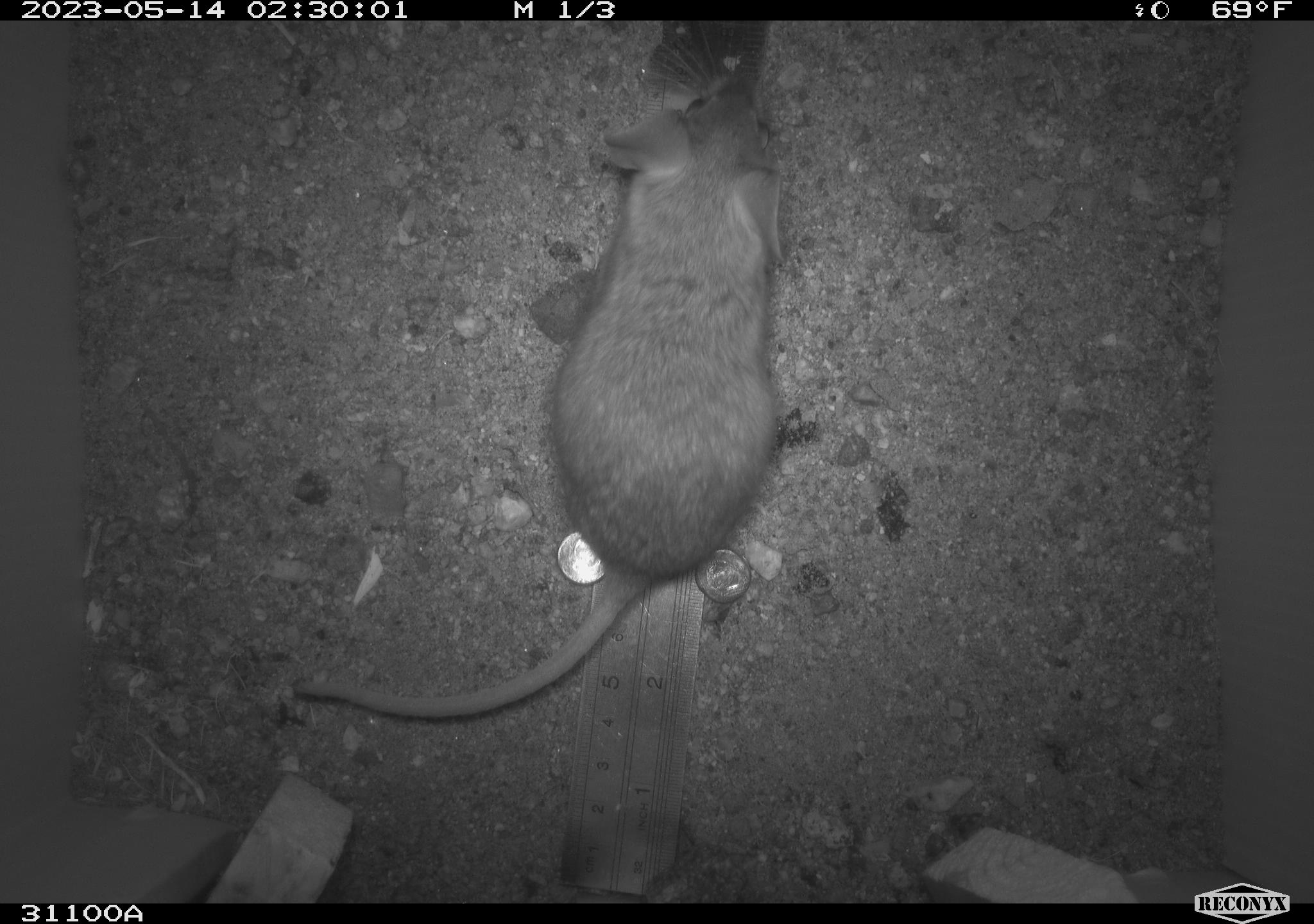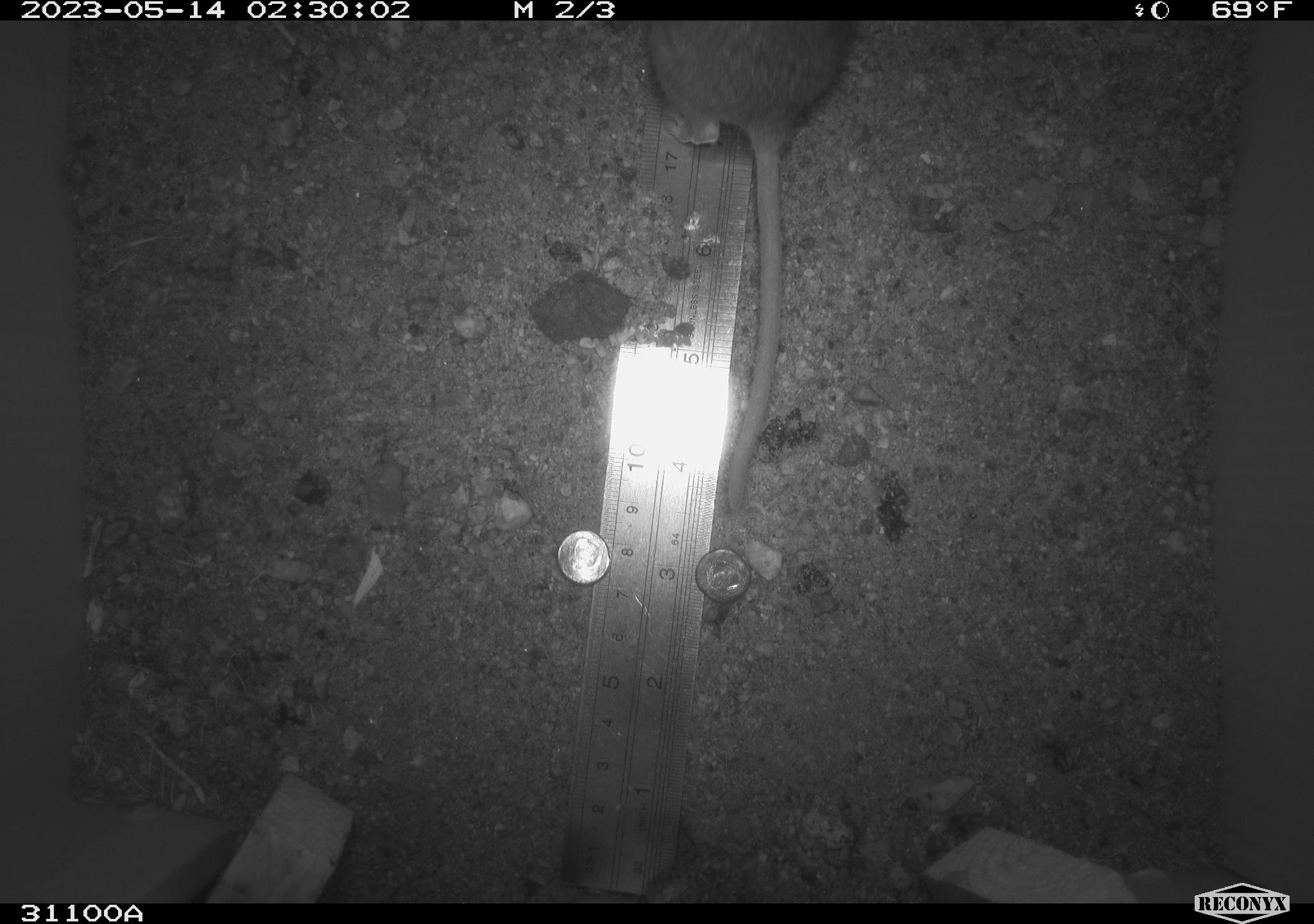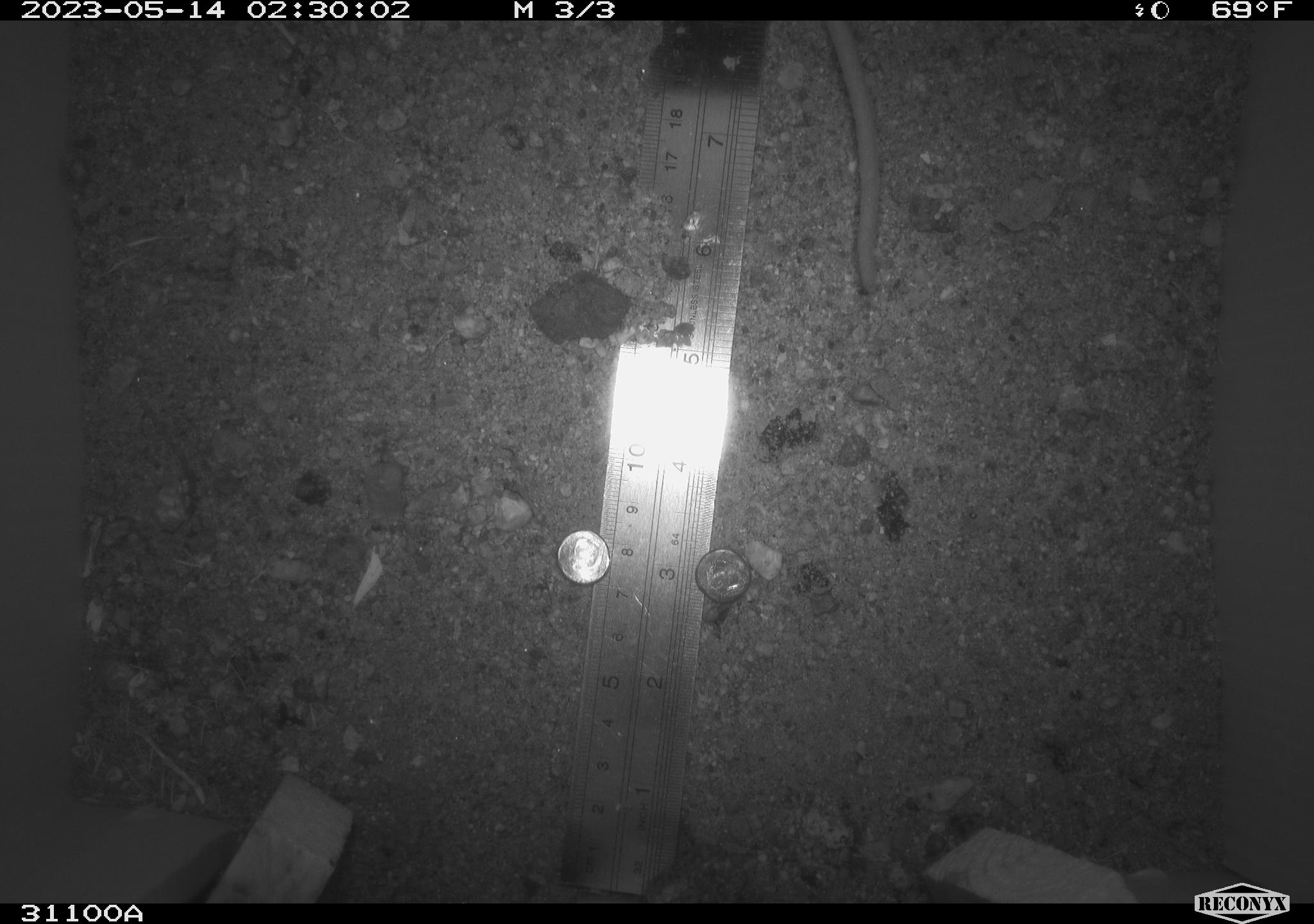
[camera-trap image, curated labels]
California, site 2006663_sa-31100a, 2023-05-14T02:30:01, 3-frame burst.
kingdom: Animalia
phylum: Chordata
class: Mammalia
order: Rodentia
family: Cricetidae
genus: Peromyscus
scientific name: Peromyscus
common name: deer mice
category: peromyscus species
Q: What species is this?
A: Peromyscus species (deer mice) (Peromyscus).